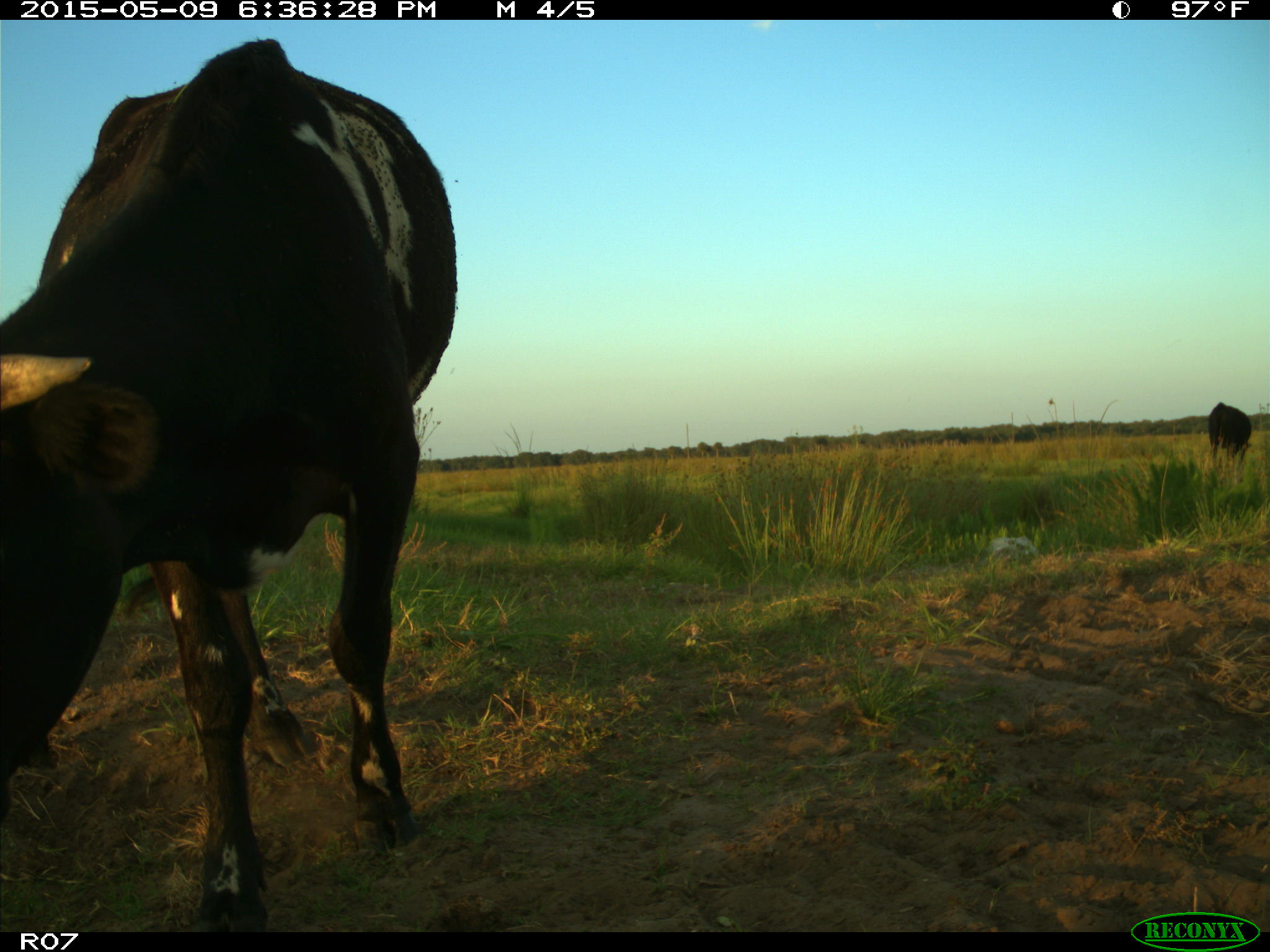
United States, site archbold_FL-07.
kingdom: Animalia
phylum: Chordata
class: Mammalia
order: Artiodactyla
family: Bovidae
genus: Bos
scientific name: Bos taurus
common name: domestic cow